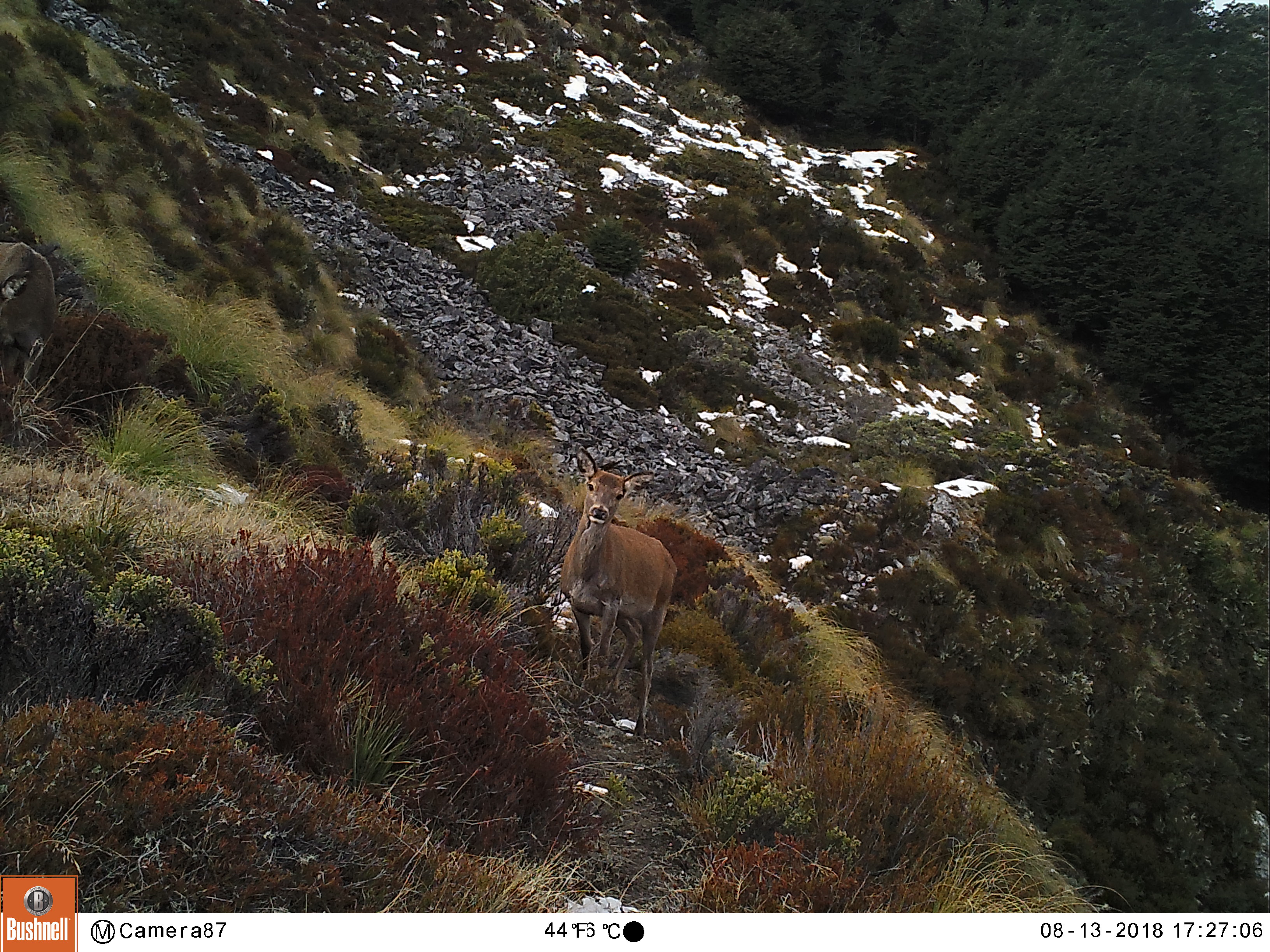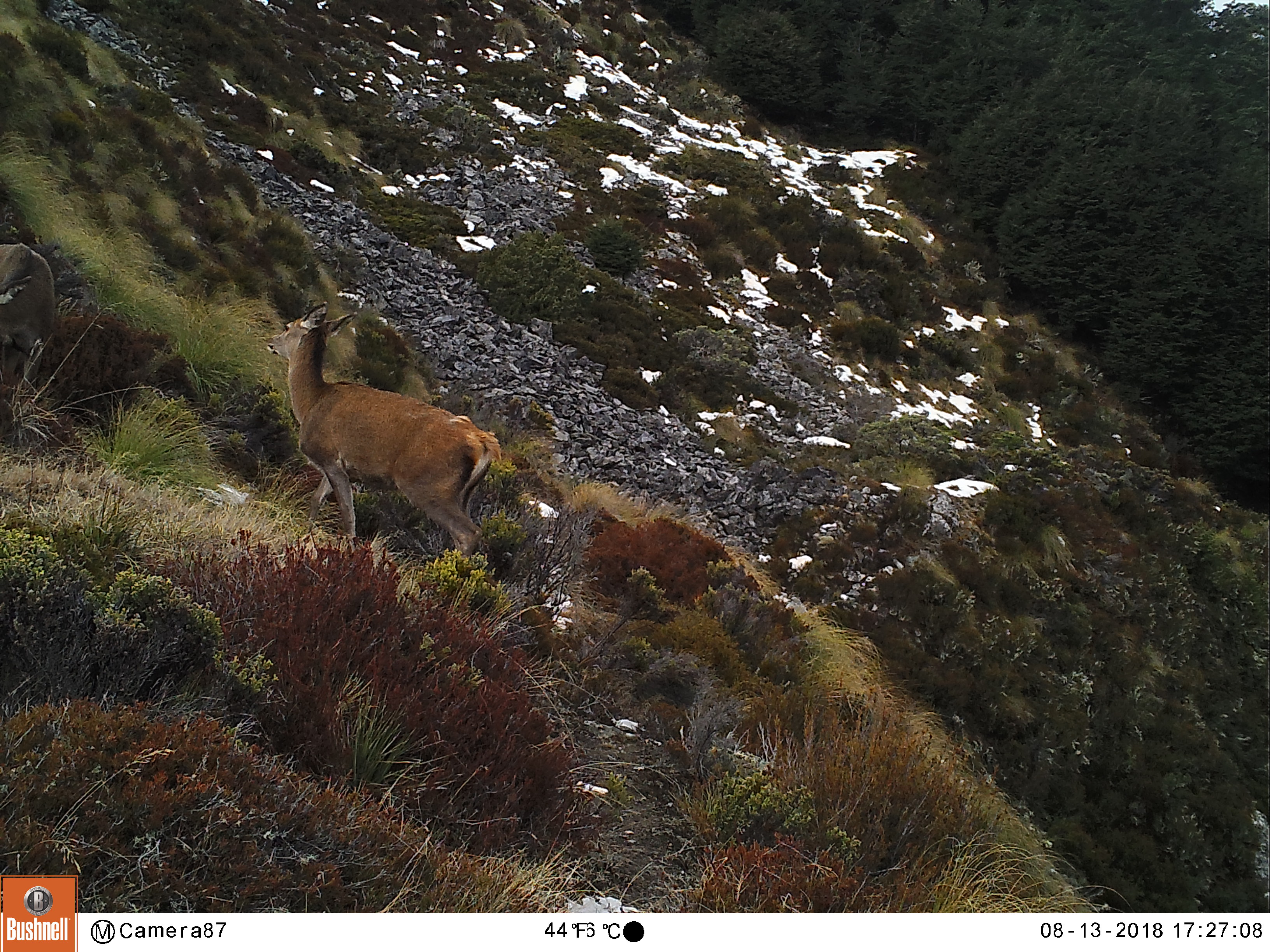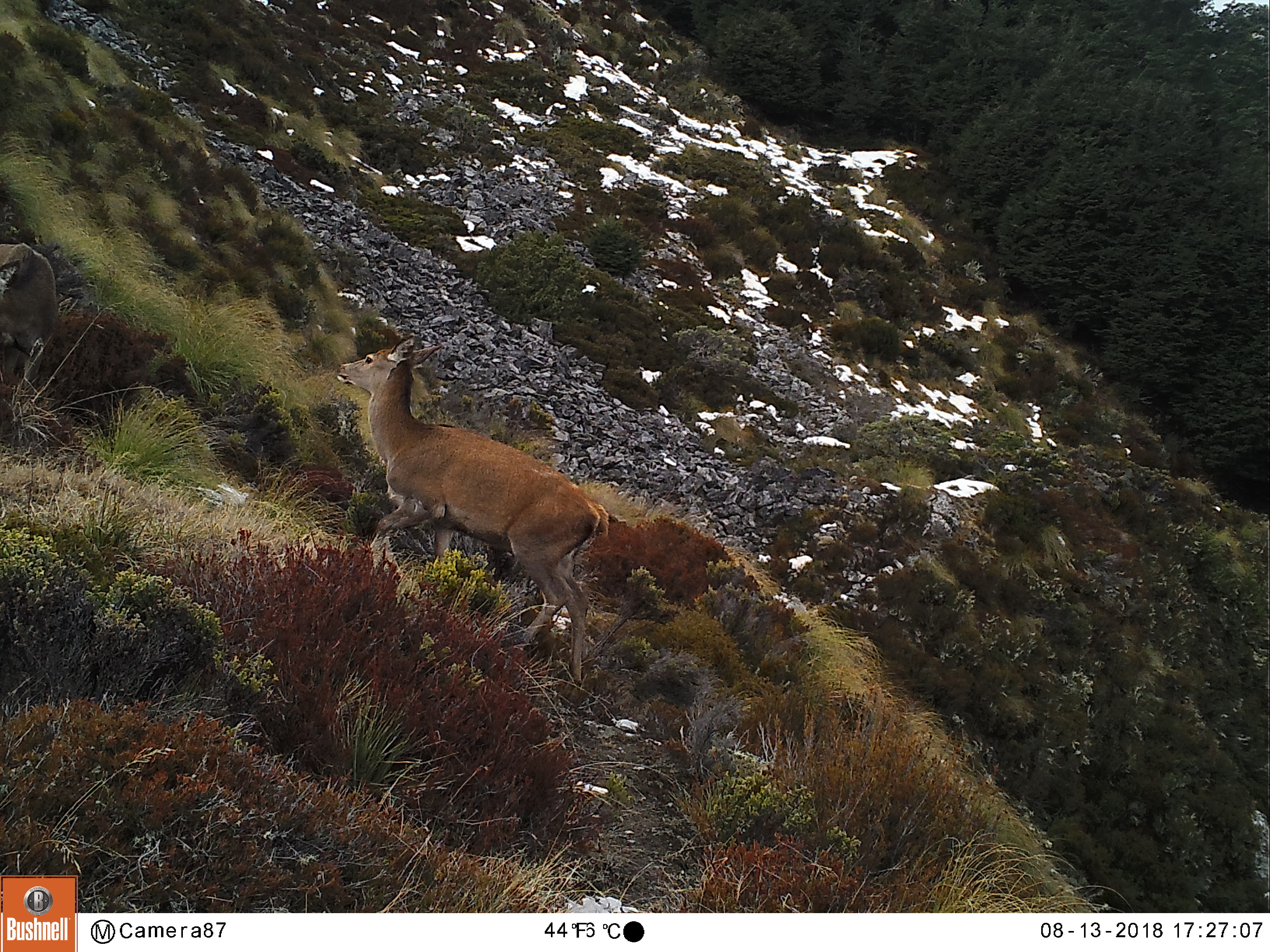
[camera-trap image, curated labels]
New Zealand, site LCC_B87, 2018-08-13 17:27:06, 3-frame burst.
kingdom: Animalia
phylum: Chordata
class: Mammalia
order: Artiodactyla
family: Cervidae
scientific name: Cervidae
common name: deer